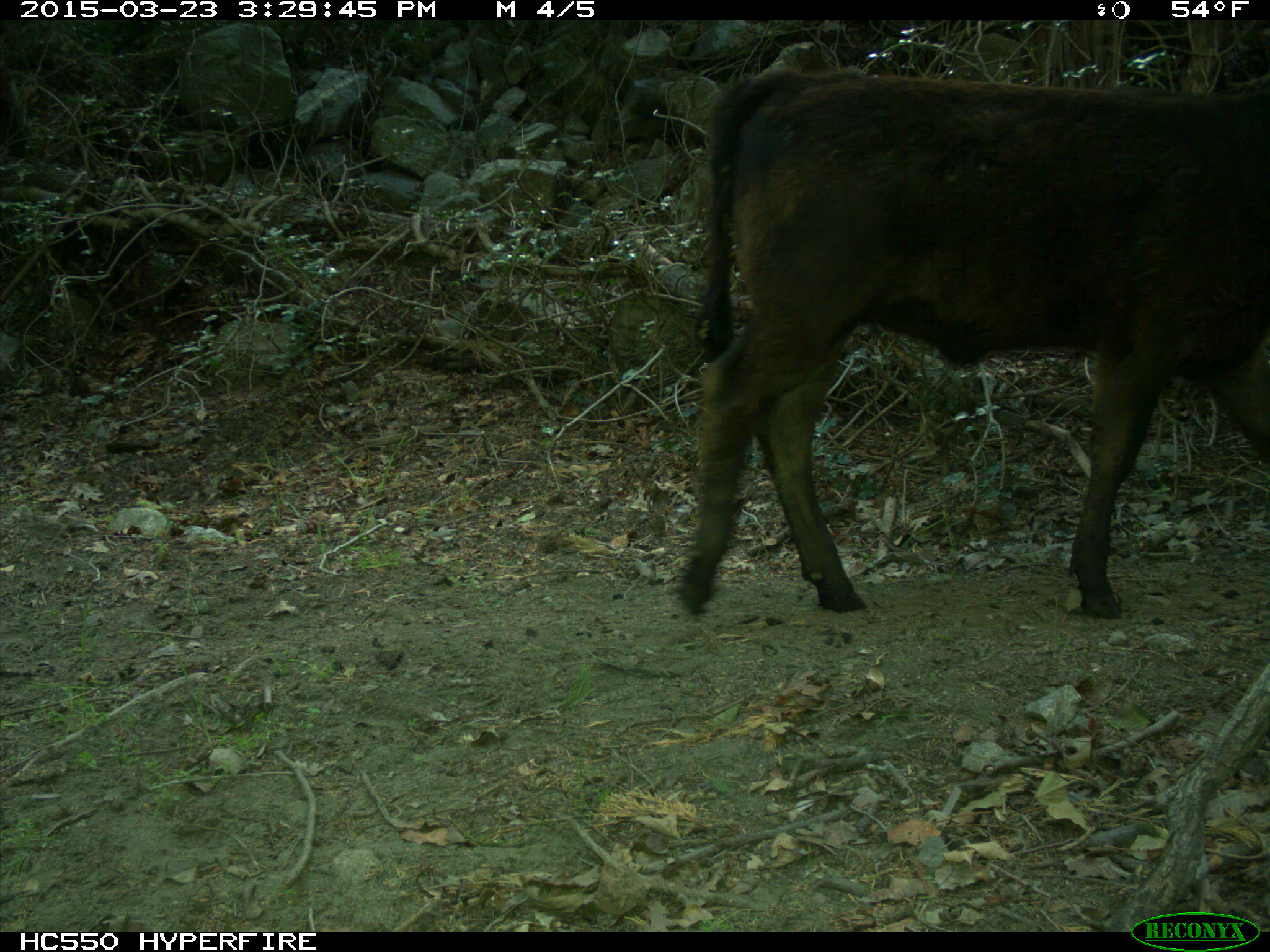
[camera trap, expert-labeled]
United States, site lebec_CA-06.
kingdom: Animalia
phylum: Chordata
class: Mammalia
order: Artiodactyla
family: Bovidae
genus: Bos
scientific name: Bos taurus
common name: domestic cow